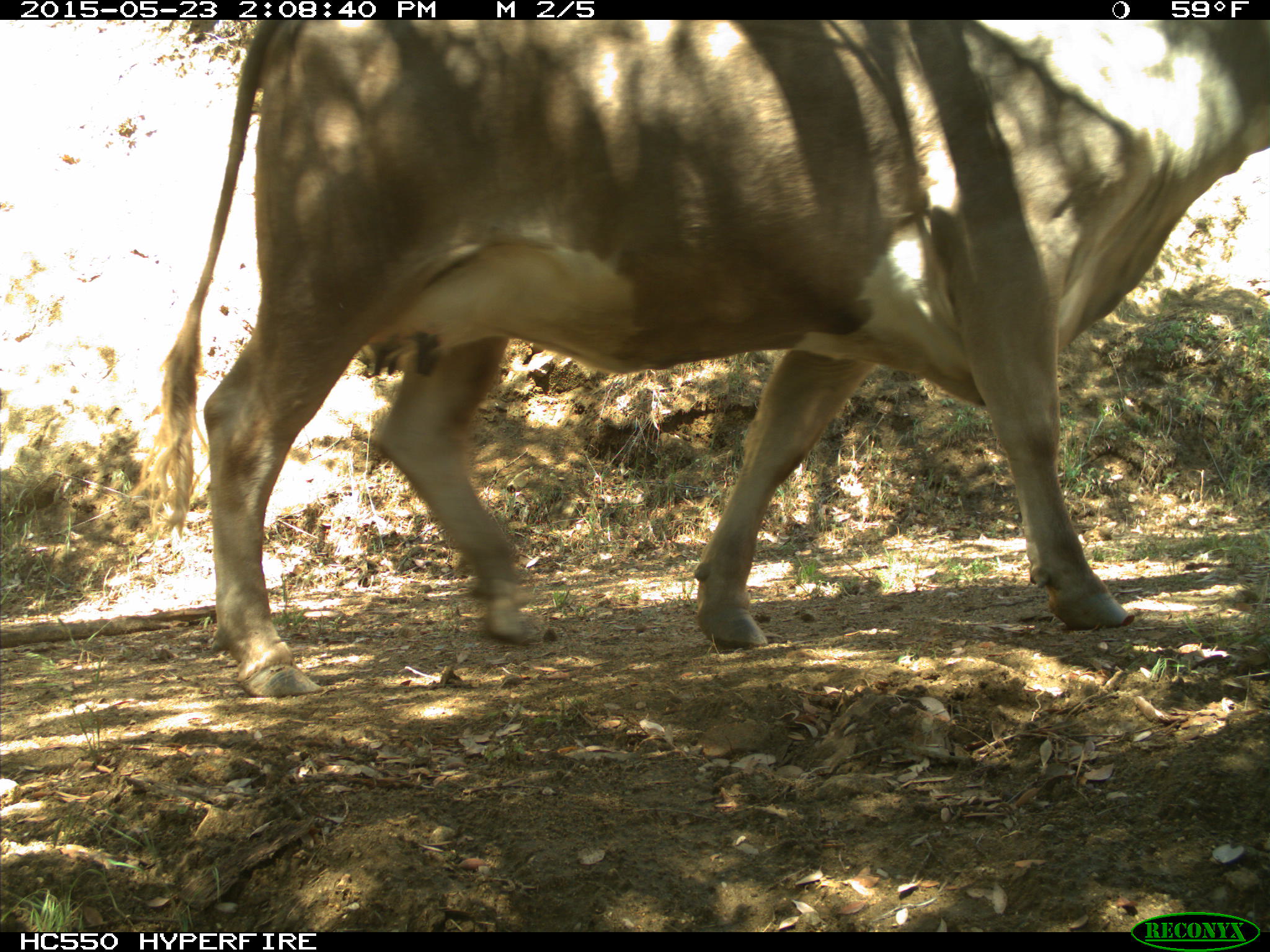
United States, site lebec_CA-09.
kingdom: Animalia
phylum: Chordata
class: Mammalia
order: Artiodactyla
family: Bovidae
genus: Bos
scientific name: Bos taurus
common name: domestic cow